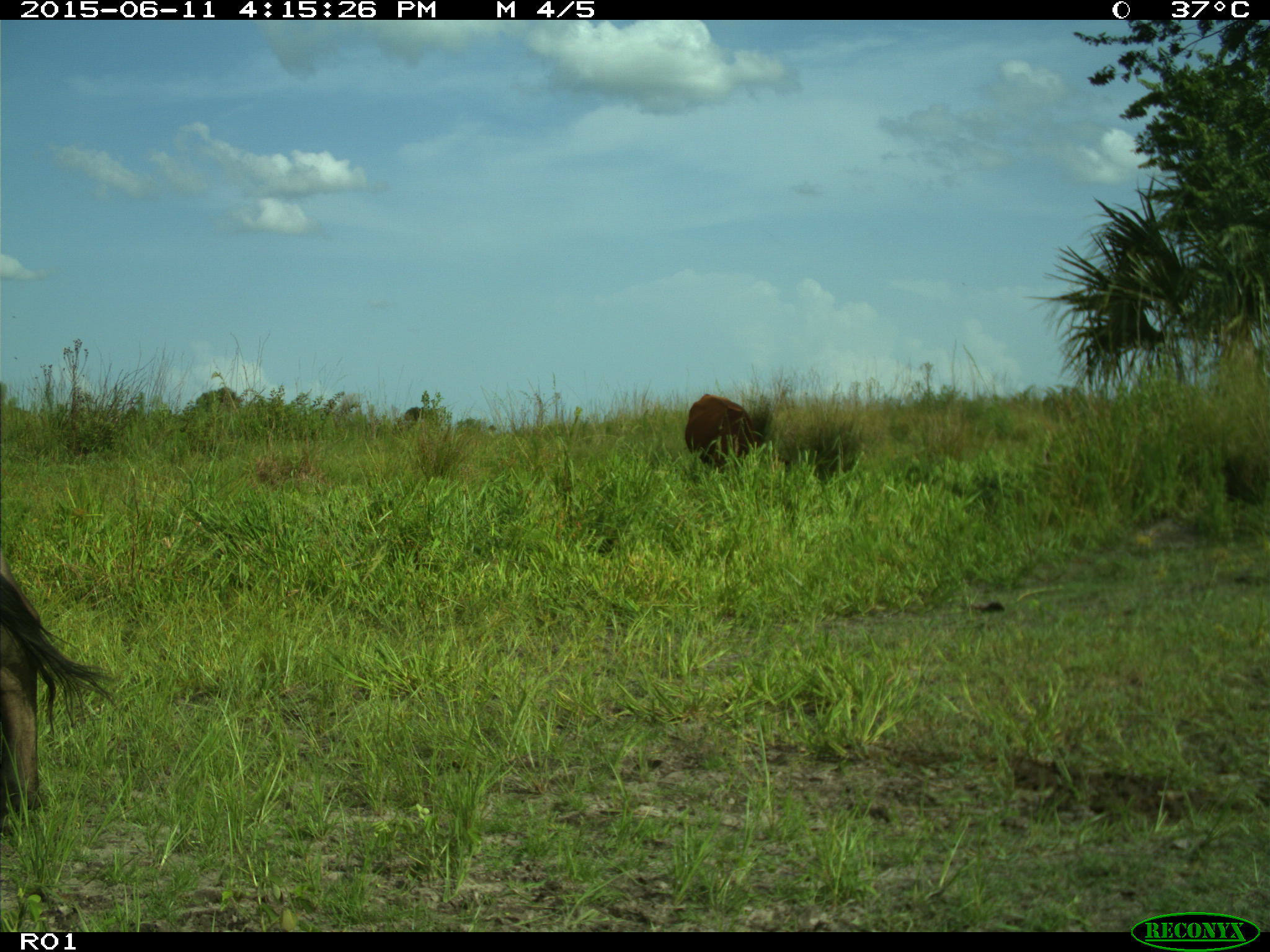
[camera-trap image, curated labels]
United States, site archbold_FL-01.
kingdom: Animalia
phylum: Chordata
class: Mammalia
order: Artiodactyla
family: Bovidae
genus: Bos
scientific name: Bos taurus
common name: domestic cow